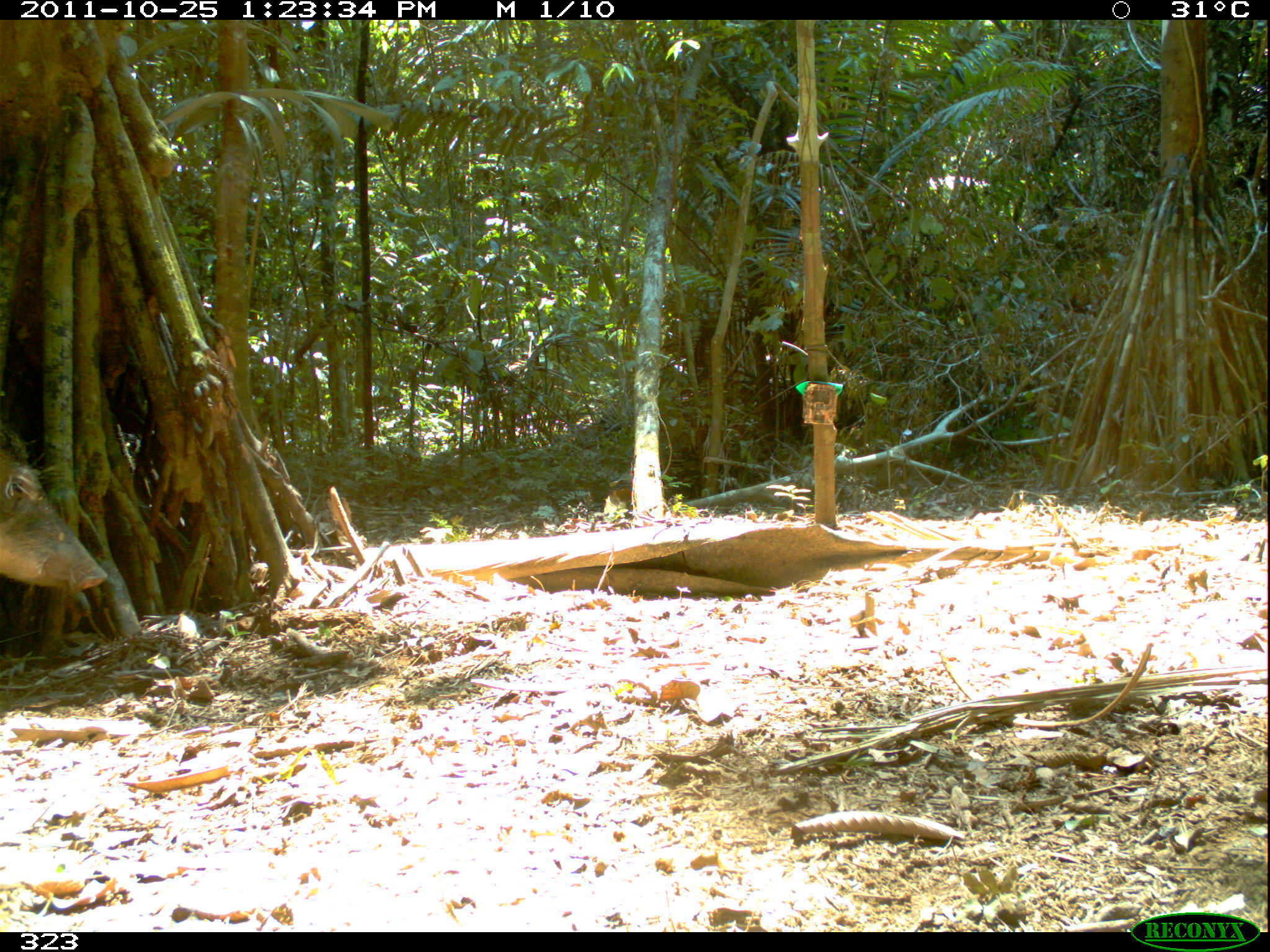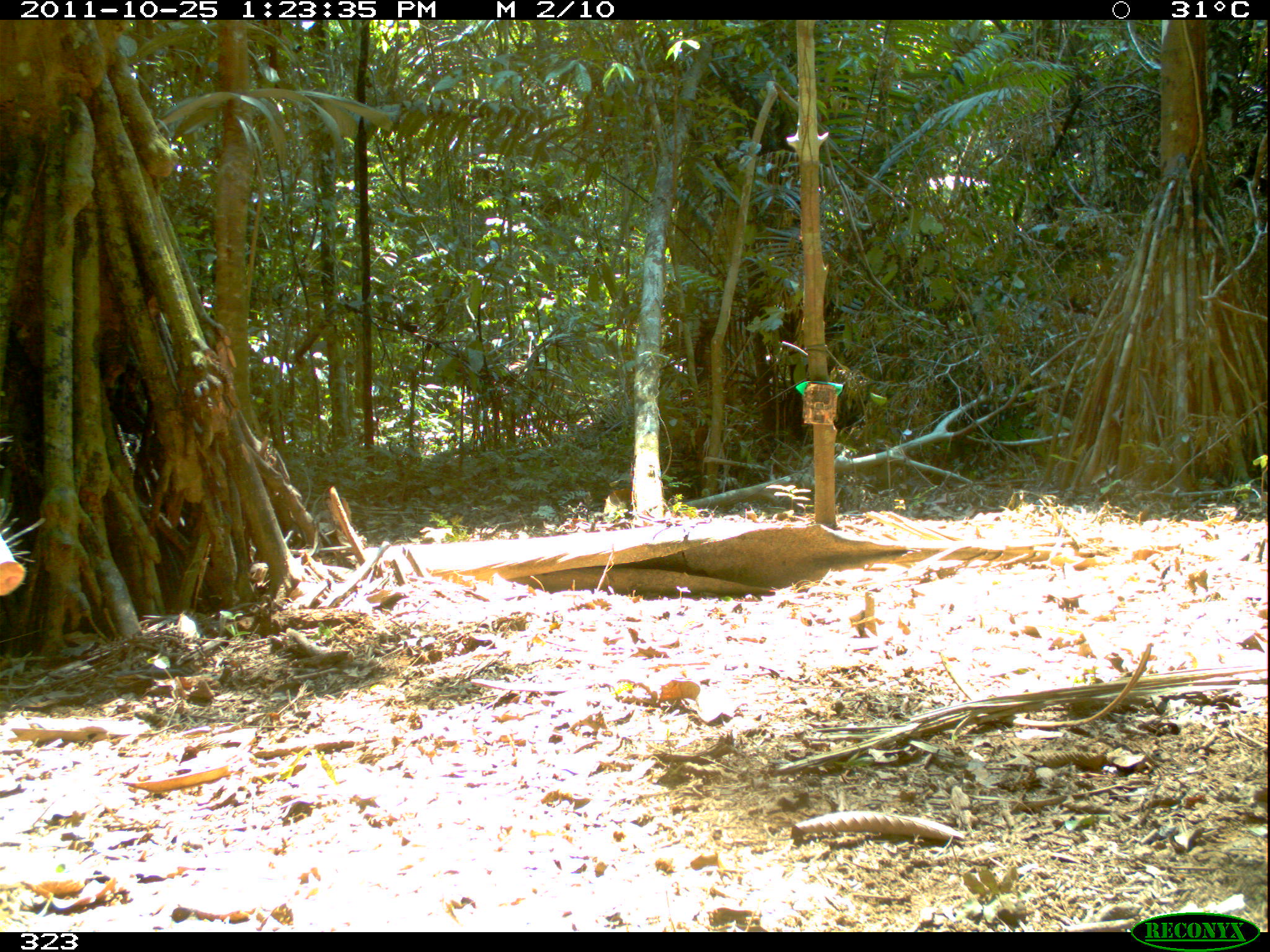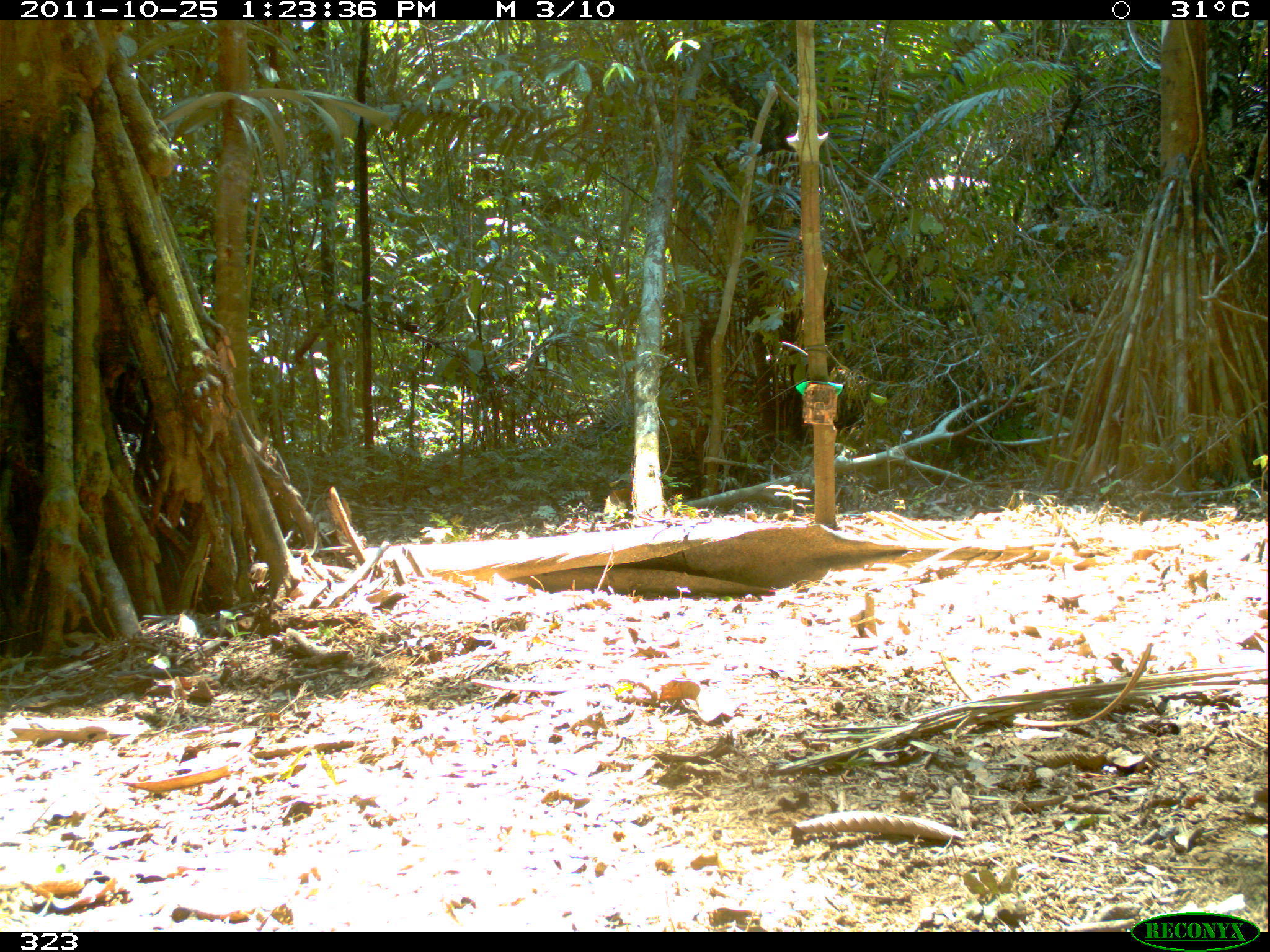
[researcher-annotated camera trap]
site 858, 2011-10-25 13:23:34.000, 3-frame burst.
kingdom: Animalia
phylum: Chordata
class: Mammalia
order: Artiodactyla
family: Tayassuidae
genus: Tayassu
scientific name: Tayassu pecari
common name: white-lipped peccary